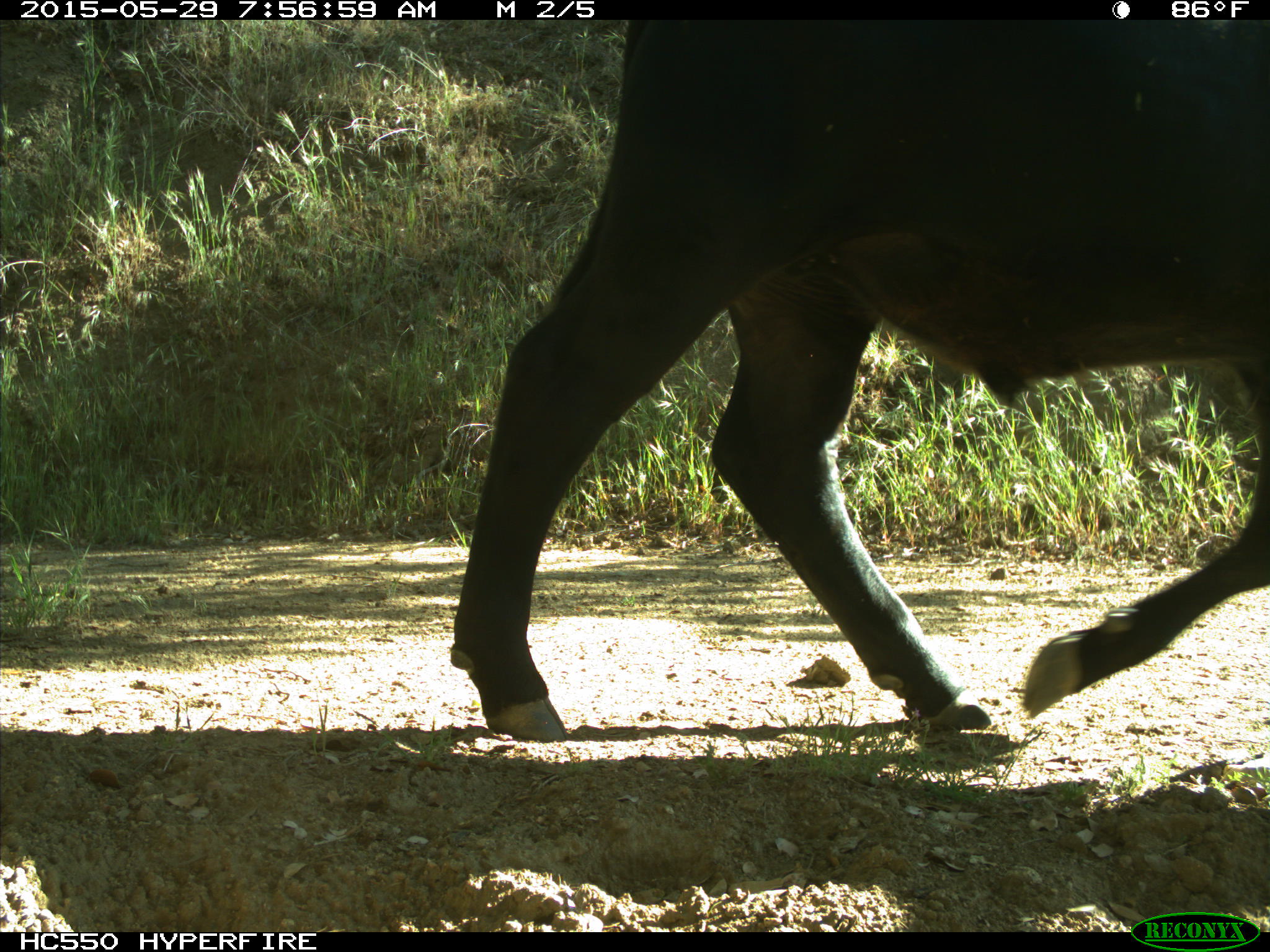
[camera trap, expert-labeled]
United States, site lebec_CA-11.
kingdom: Animalia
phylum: Chordata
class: Mammalia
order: Artiodactyla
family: Bovidae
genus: Bos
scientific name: Bos taurus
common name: domestic cow